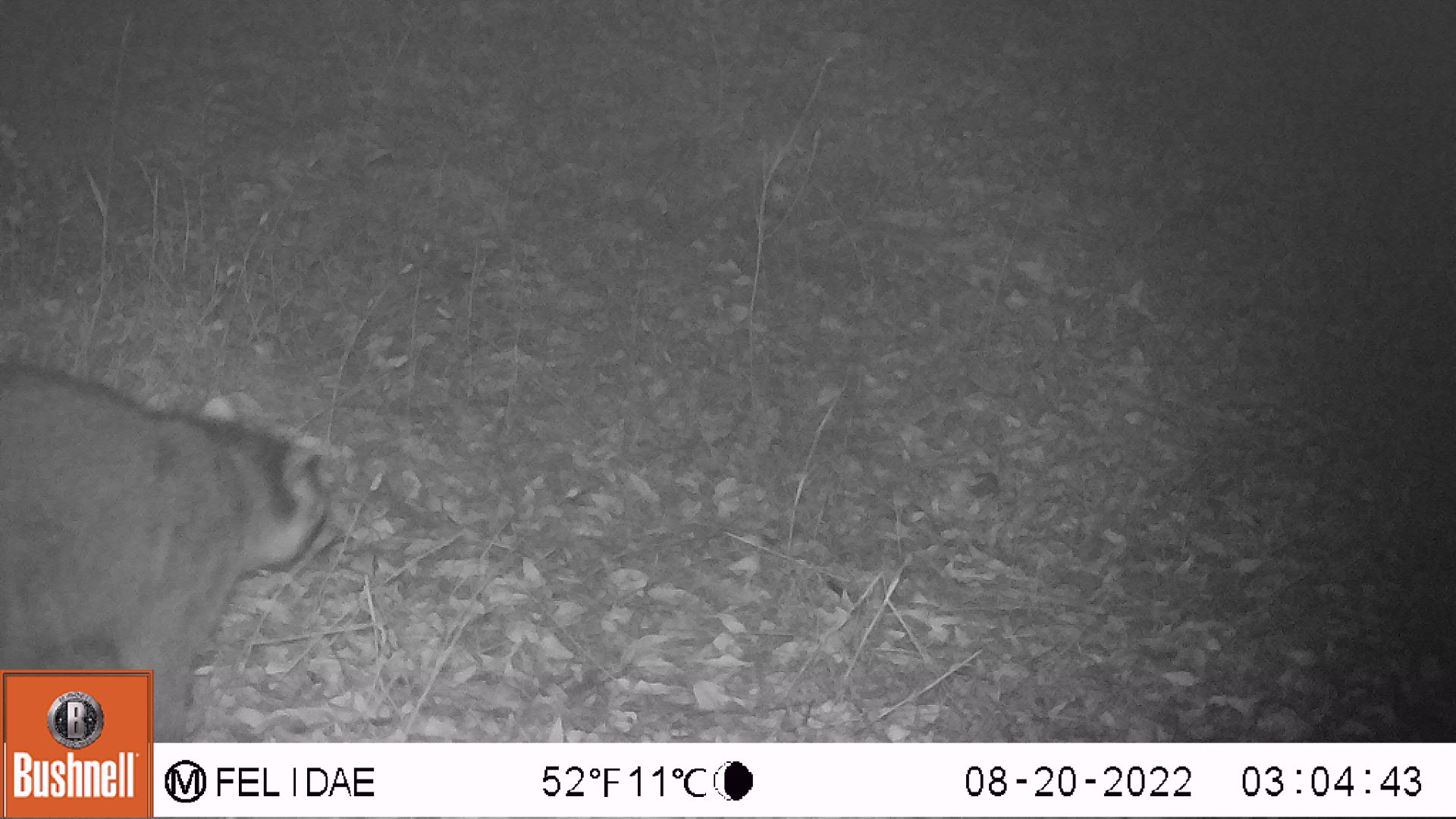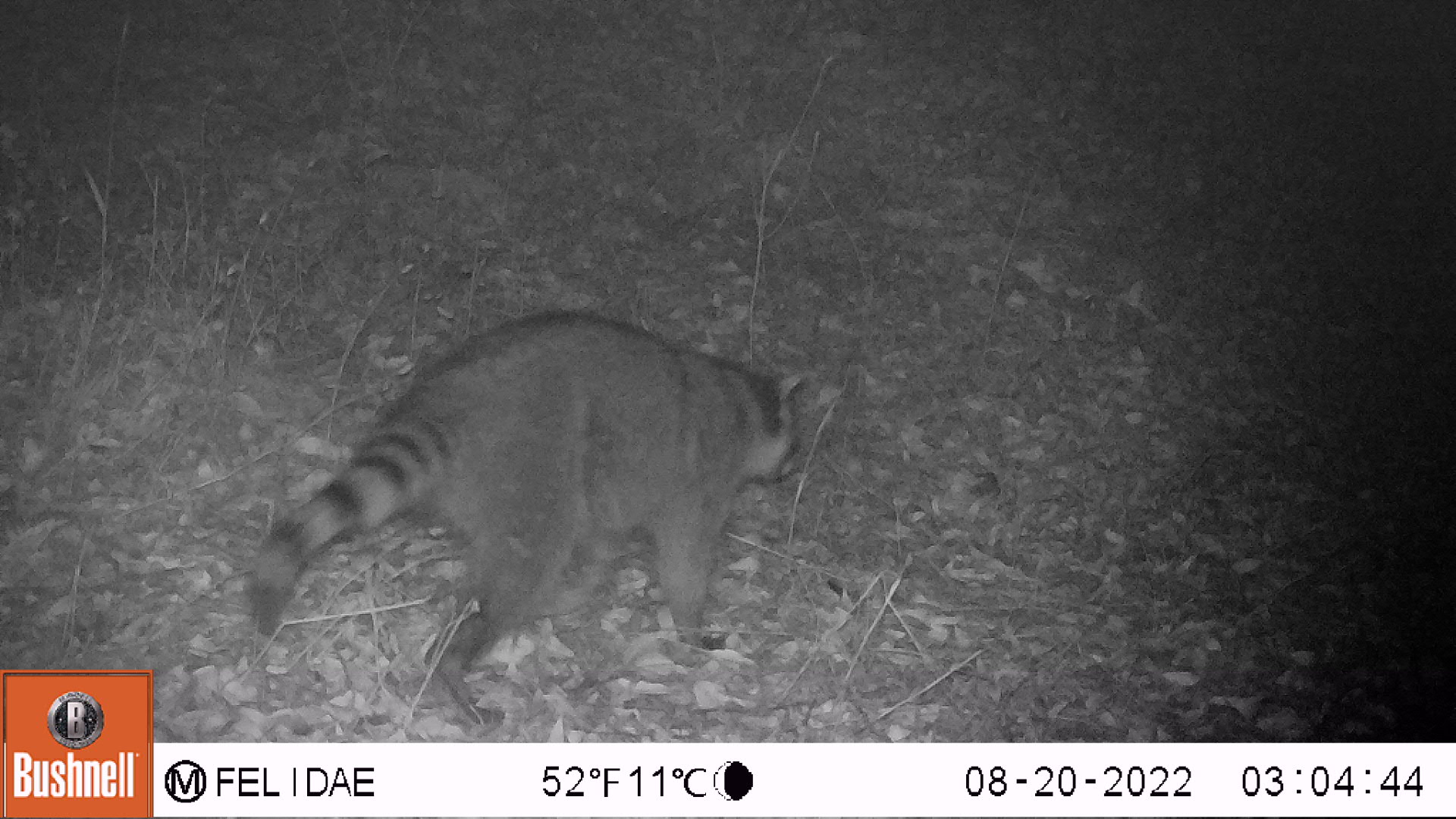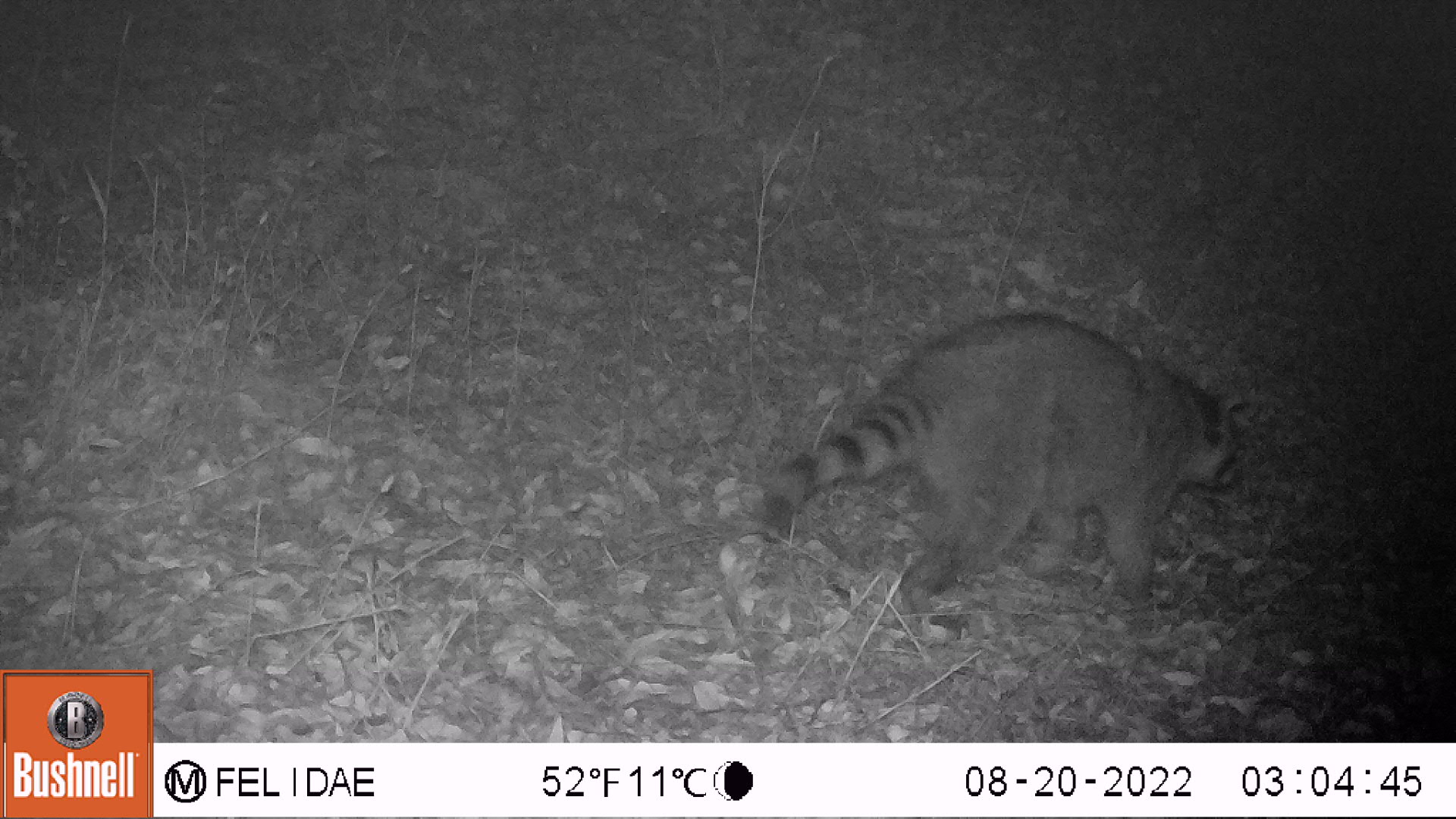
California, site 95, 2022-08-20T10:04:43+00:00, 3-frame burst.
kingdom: Animalia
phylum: Chordata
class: Mammalia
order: Carnivora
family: Procyonidae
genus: Procyon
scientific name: Procyon lotor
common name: raccoon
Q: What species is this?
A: Raccoon (Procyon lotor).